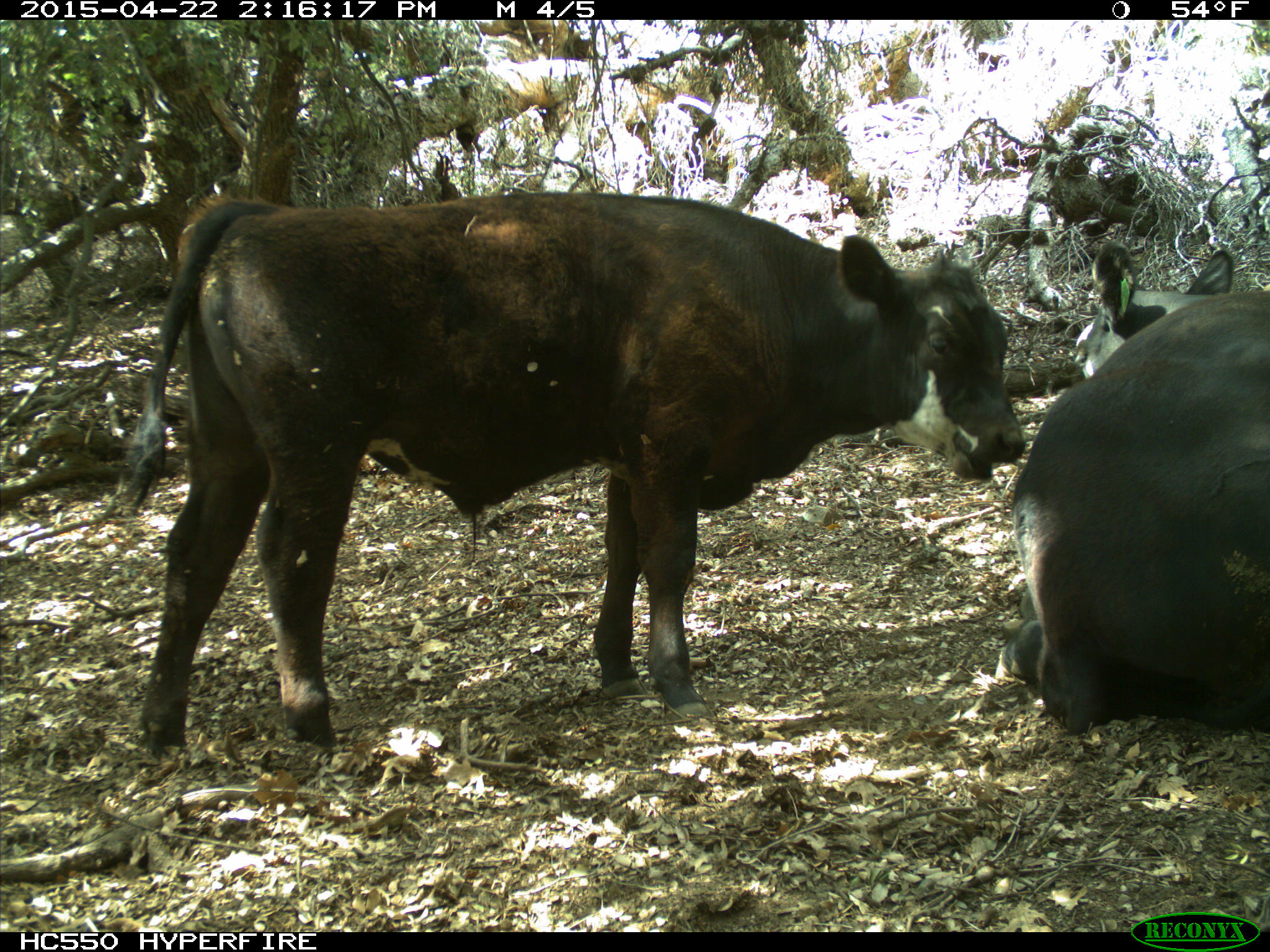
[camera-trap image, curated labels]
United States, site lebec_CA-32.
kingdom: Animalia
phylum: Chordata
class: Mammalia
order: Artiodactyla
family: Bovidae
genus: Bos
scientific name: Bos taurus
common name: domestic cow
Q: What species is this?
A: Bos taurus (domestic cow).